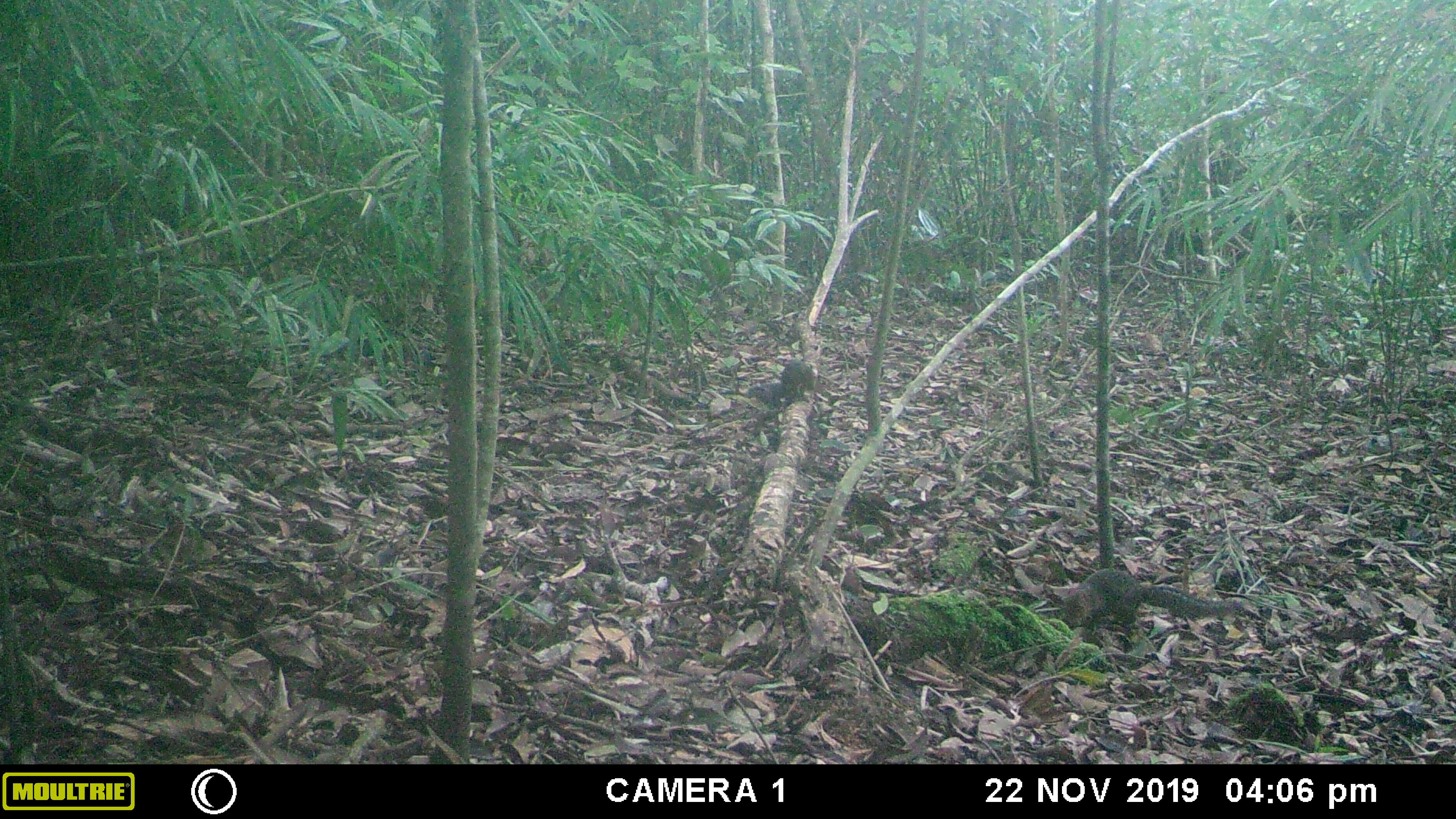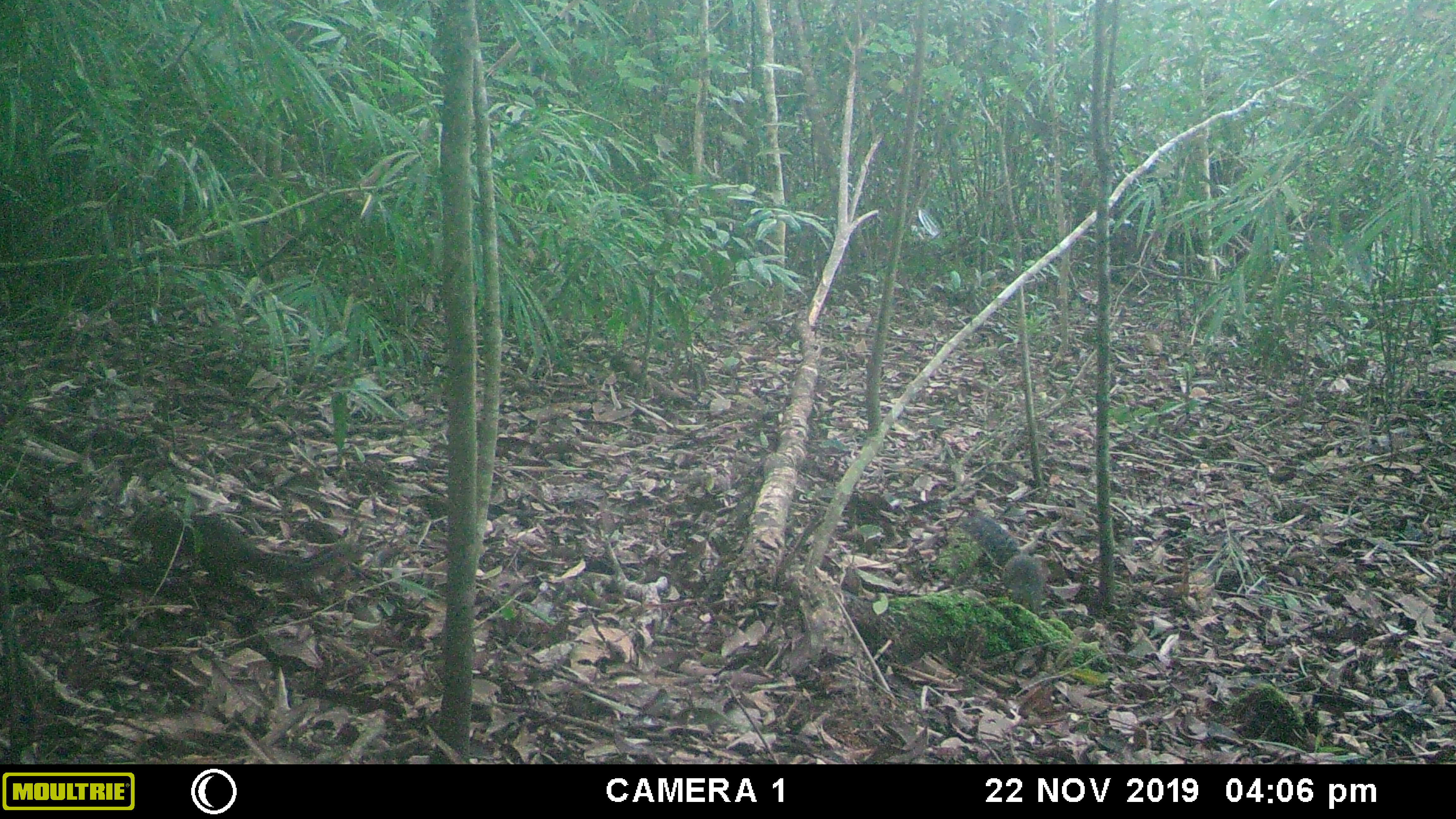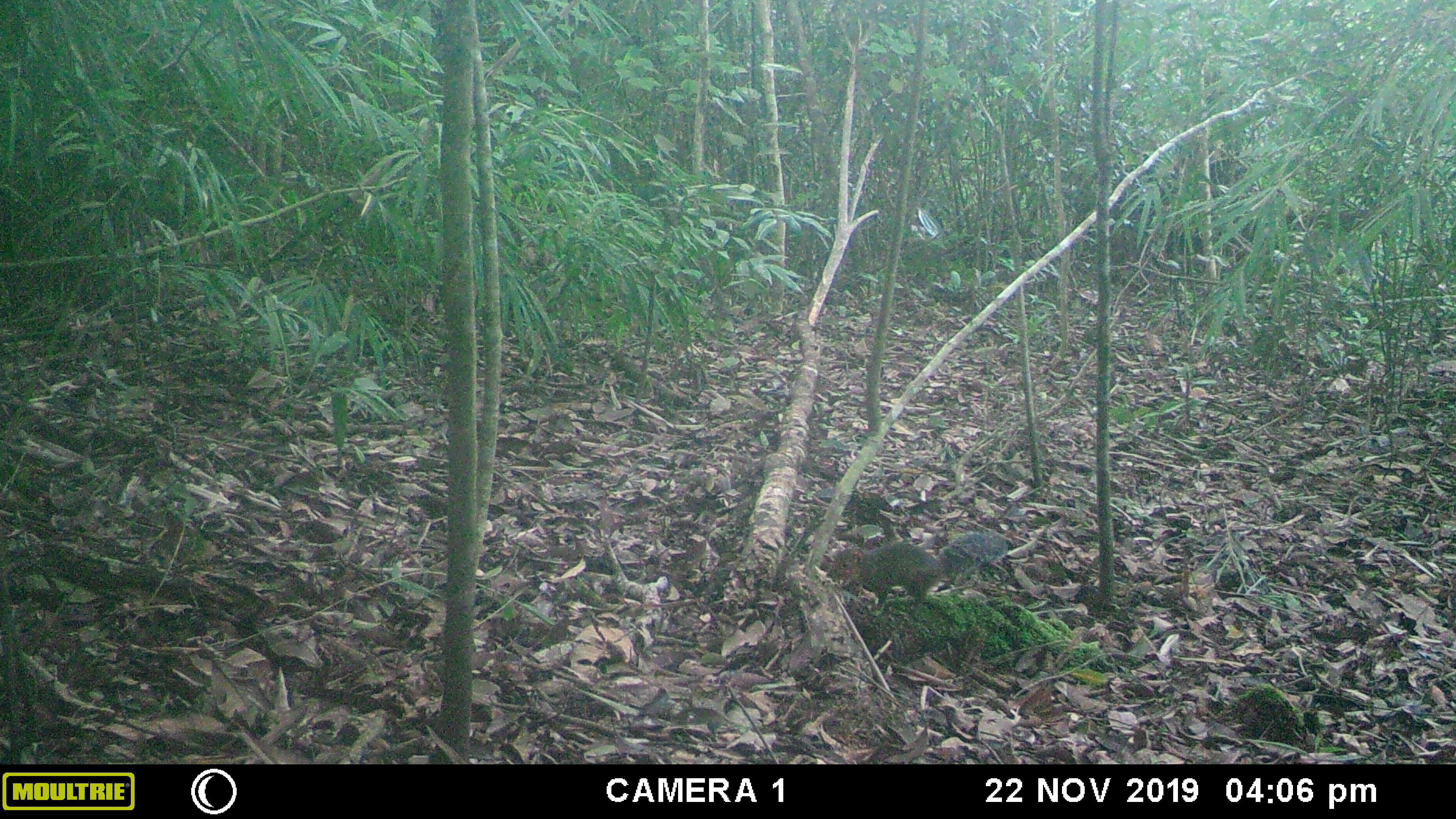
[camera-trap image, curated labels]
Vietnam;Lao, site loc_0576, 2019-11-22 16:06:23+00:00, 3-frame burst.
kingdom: Animalia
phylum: Chordata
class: Mammalia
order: Rodentia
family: Sciuridae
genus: Dremomys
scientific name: Dremomys rufigenis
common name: red-cheeked squirrel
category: red cheeked squirrel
Red cheeked squirrel (red-cheeked squirrel) (Dremomys rufigenis). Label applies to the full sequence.